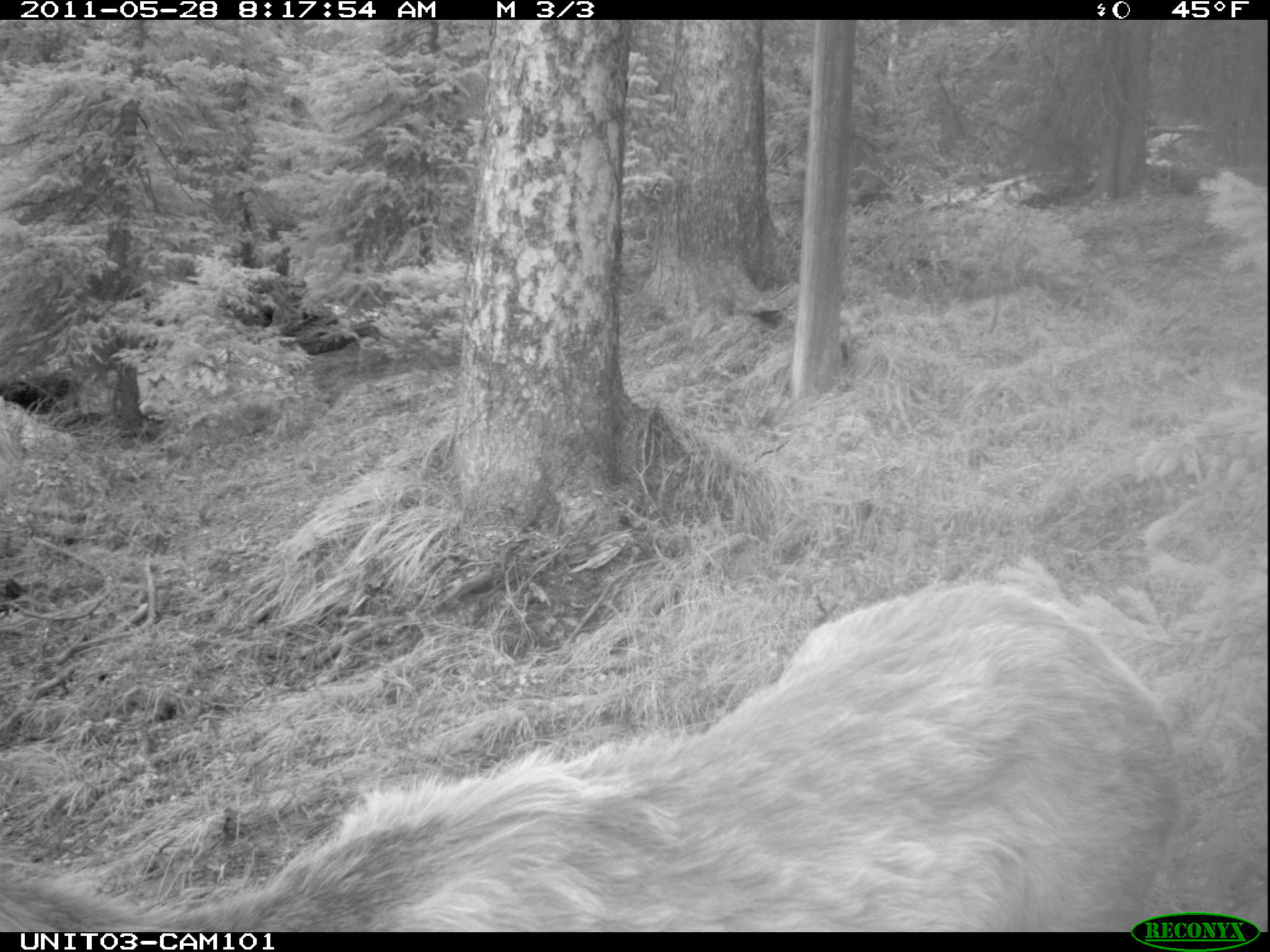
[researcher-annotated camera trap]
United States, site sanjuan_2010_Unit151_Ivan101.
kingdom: Animalia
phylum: Chordata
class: Mammalia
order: Artiodactyla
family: Cervidae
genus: Cervus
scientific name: Cervus elaphus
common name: red deer